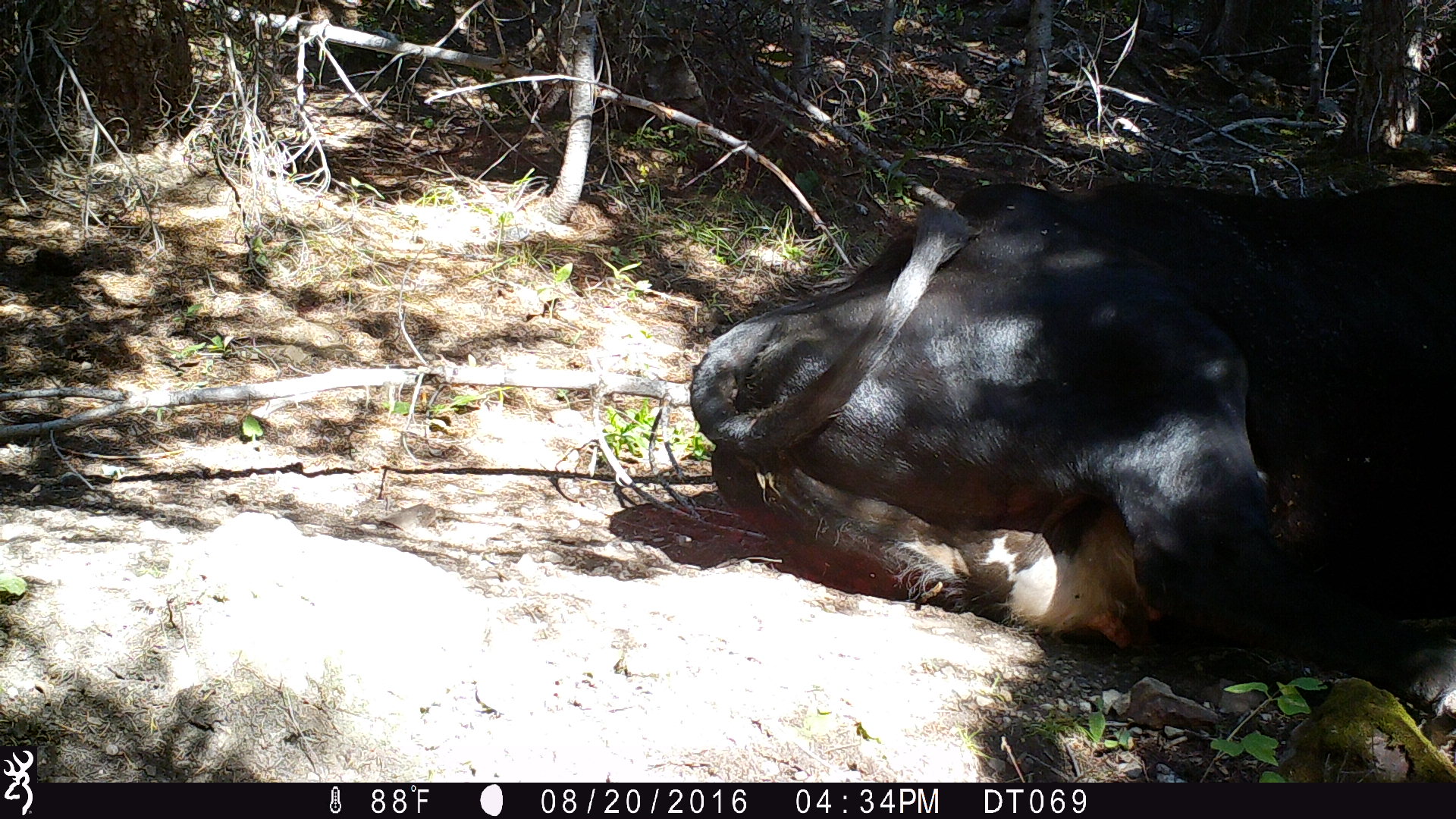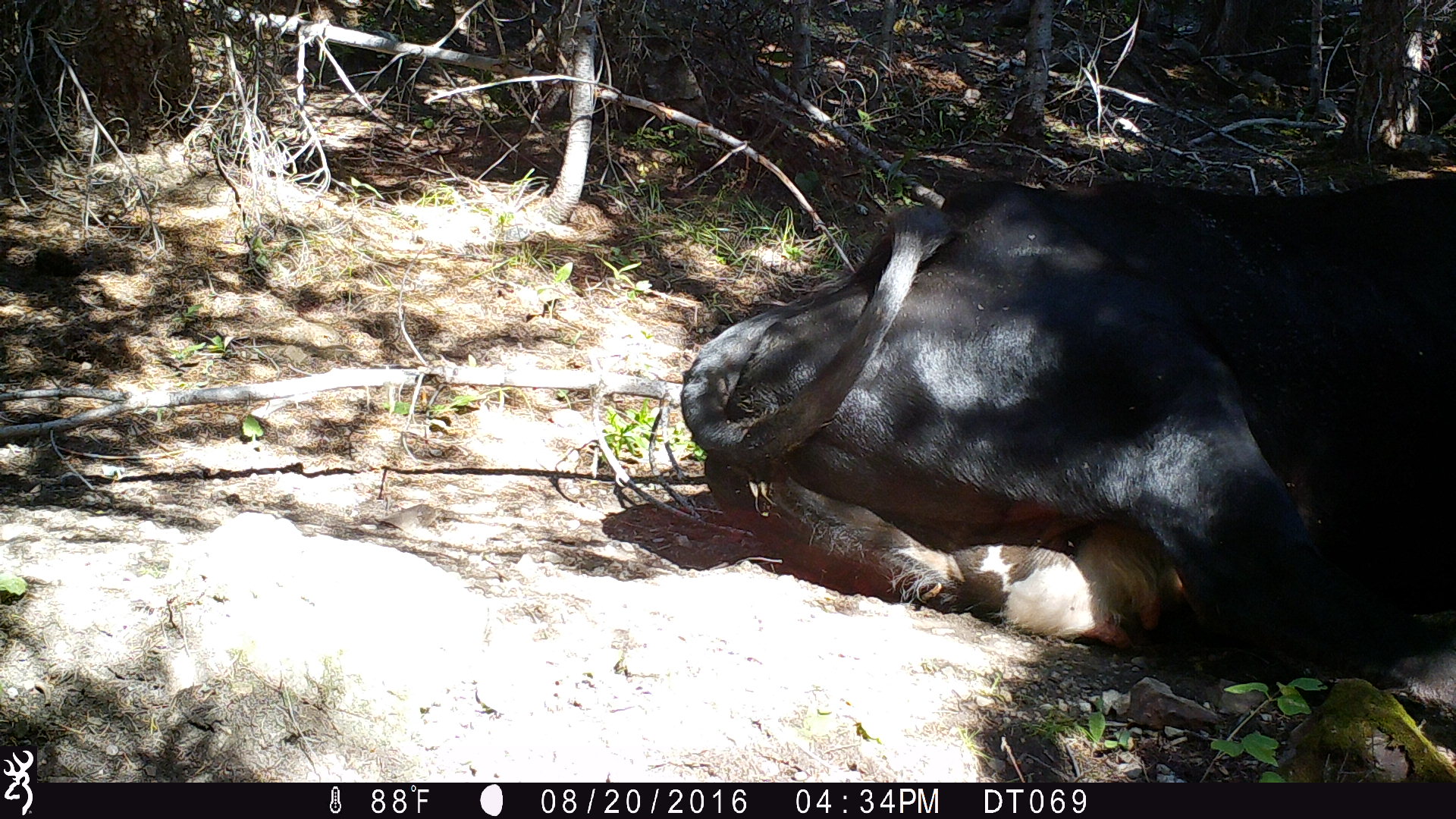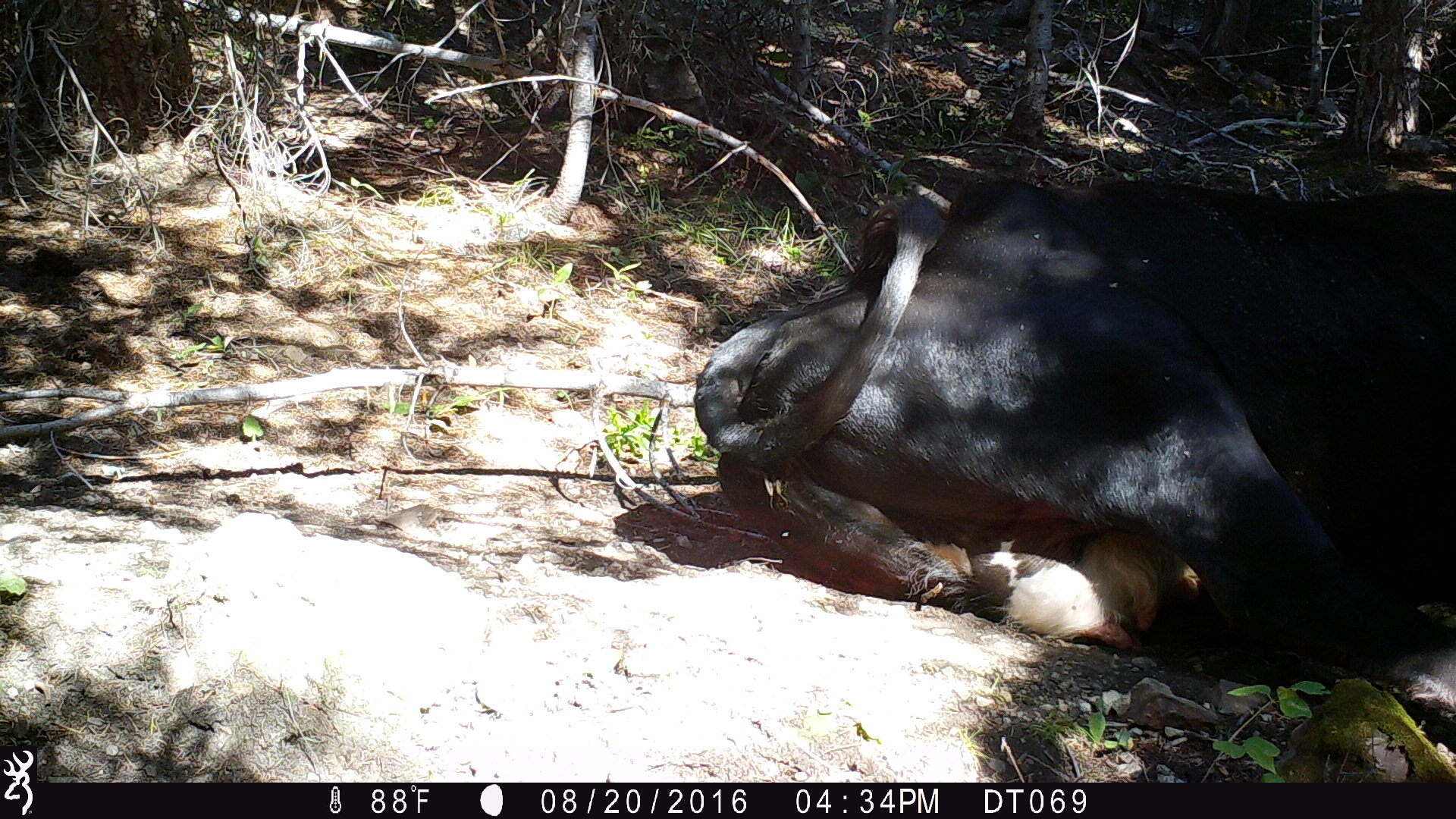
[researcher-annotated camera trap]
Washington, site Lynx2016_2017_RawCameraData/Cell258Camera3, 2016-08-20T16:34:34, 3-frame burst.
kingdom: Animalia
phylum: Chordata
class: Mammalia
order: Artiodactyla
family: Bovidae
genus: Bos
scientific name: Bos taurus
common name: domestic cattle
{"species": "domestic cattle (Bos taurus)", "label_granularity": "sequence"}